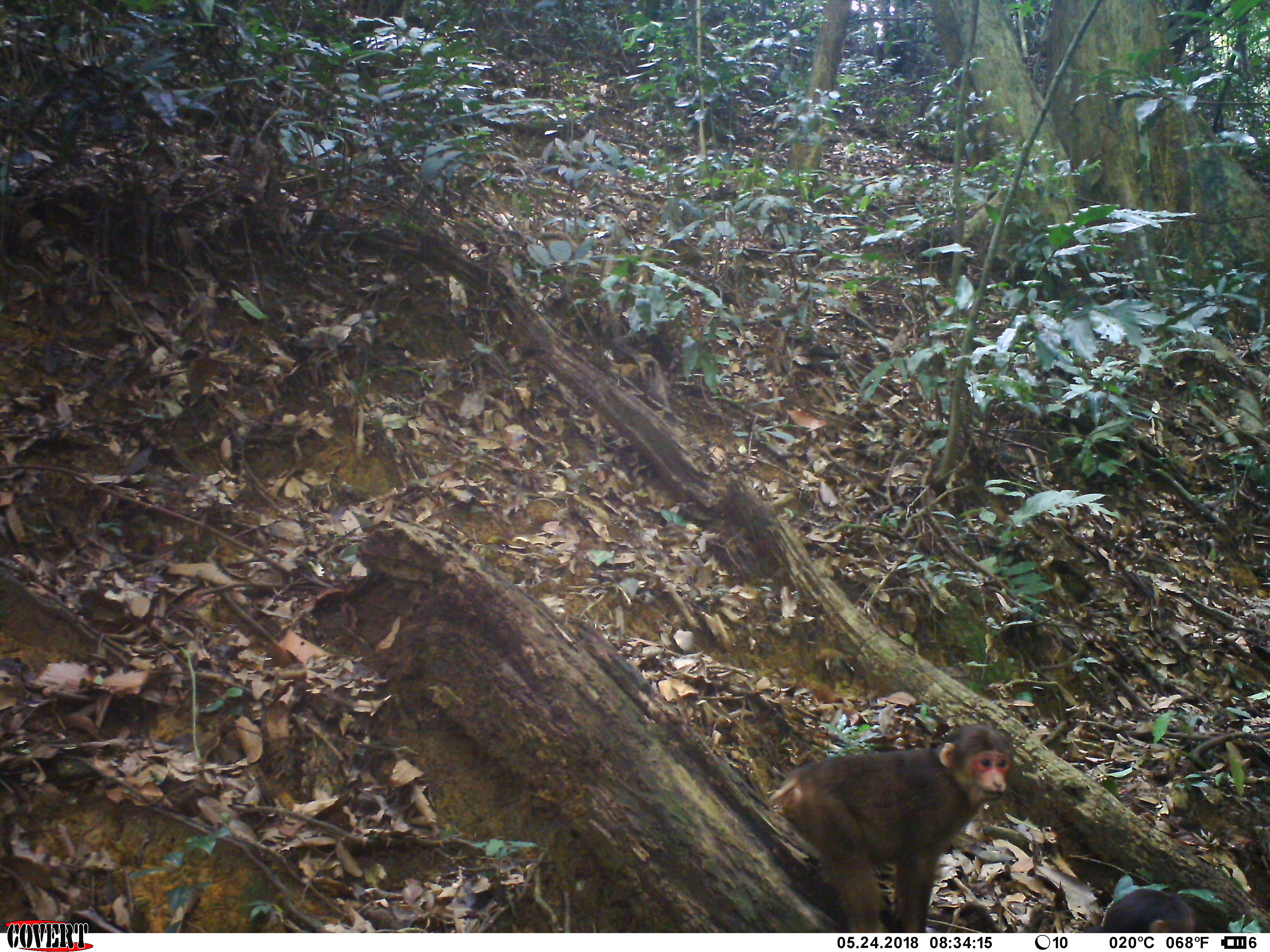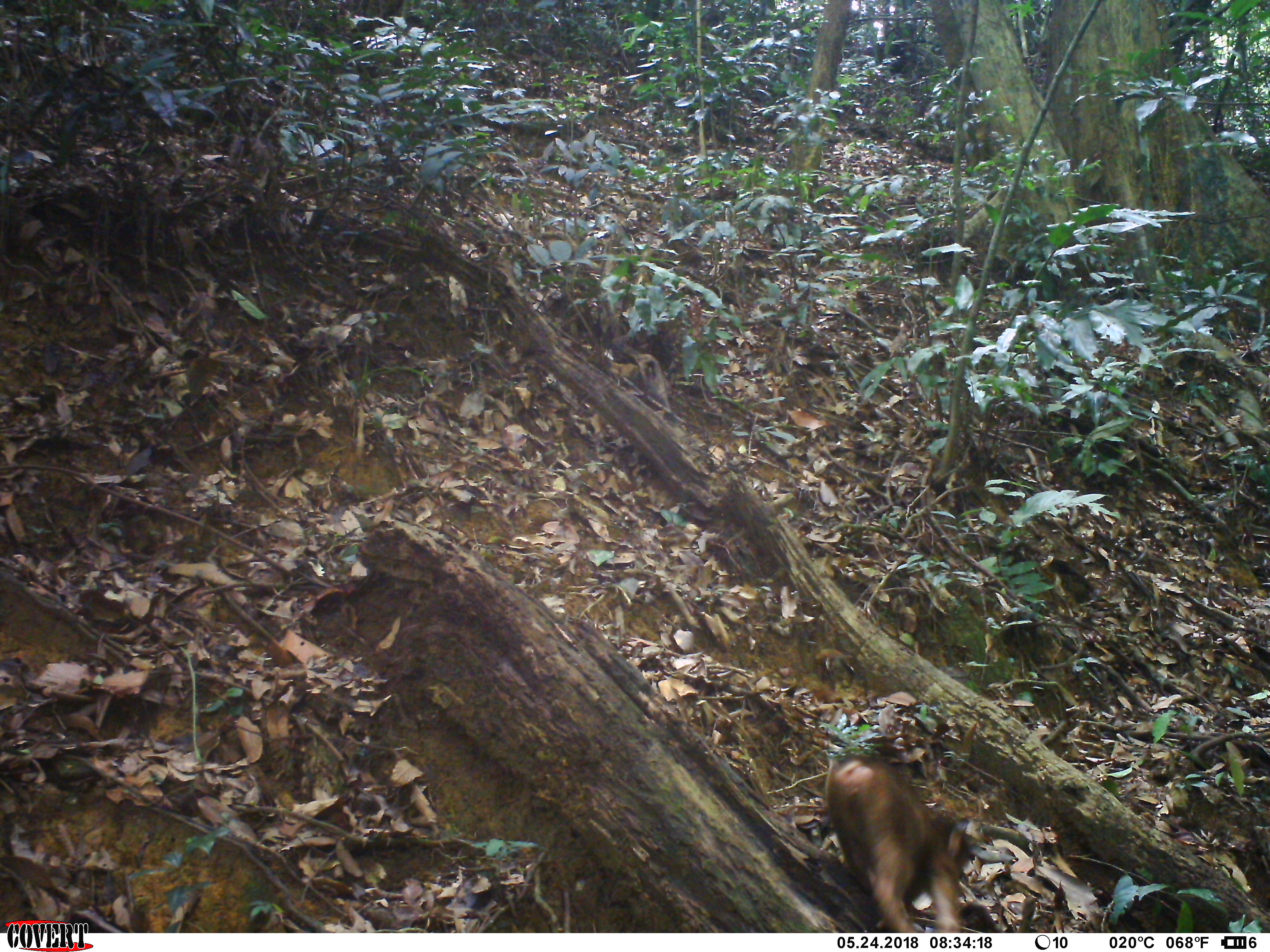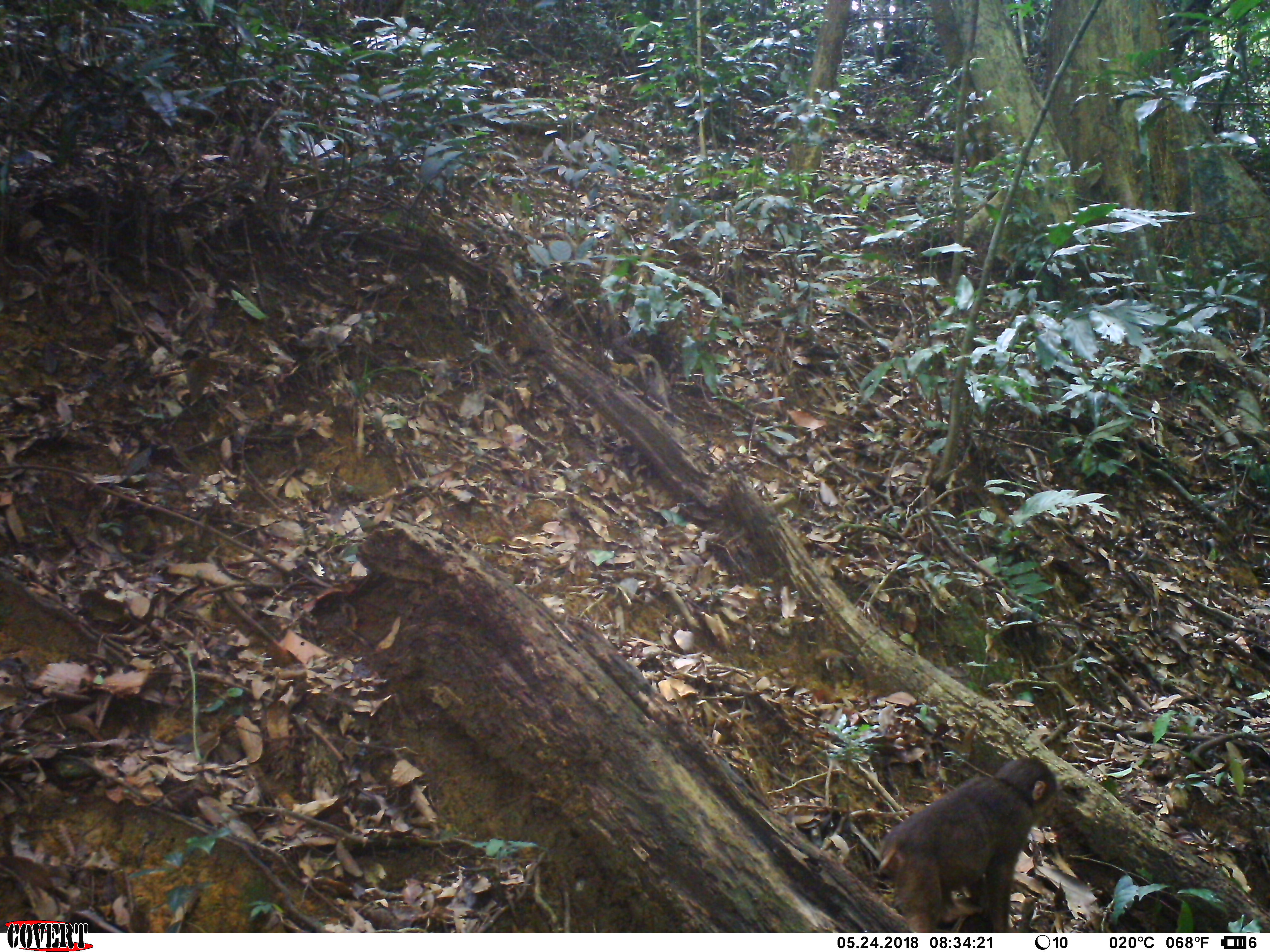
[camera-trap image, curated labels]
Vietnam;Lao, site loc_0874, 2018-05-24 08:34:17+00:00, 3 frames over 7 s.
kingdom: Animalia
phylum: Chordata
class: Mammalia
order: Primates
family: Cercopithecidae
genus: Macaca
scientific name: Macaca arctoides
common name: stump-tailed macaque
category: stump tailed macaque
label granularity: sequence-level